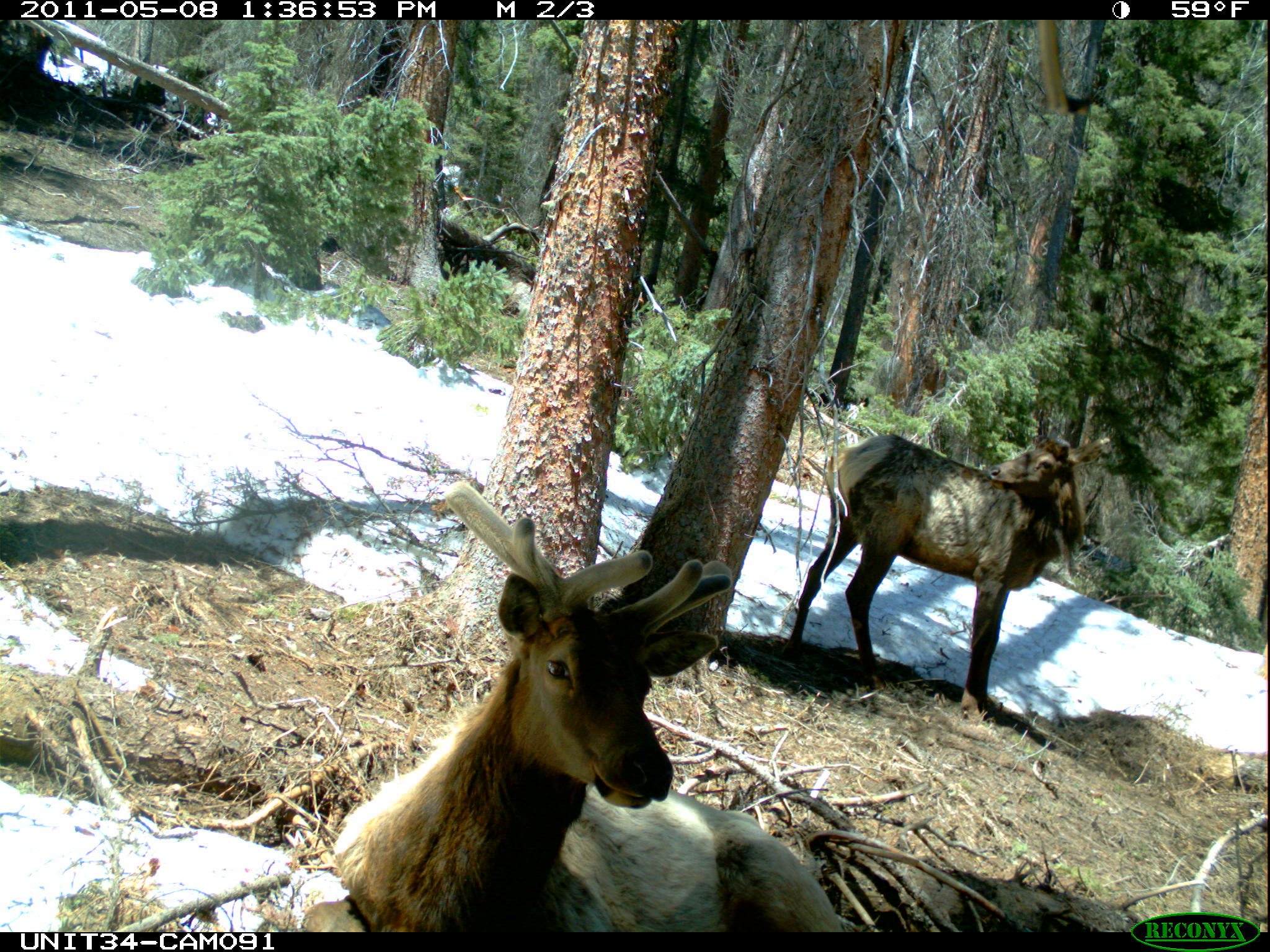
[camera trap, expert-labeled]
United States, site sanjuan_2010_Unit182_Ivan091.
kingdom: Animalia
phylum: Chordata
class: Mammalia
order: Artiodactyla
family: Cervidae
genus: Cervus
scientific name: Cervus elaphus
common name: red deer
Cervus elaphus (red deer).